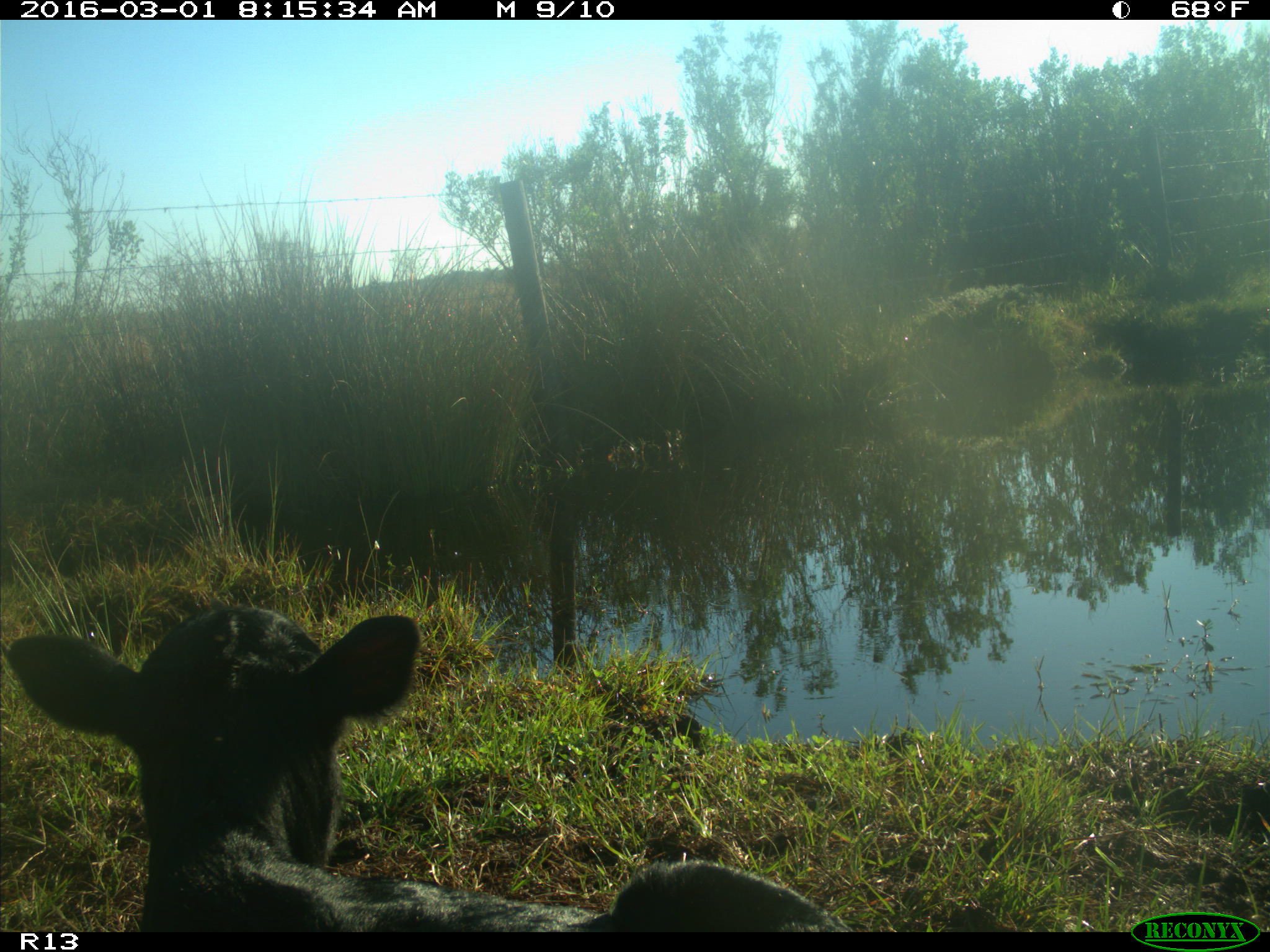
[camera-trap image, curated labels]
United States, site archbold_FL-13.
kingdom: Animalia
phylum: Chordata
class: Mammalia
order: Artiodactyla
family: Bovidae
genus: Bos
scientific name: Bos taurus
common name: domestic cow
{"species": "Bos taurus (domestic cow)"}